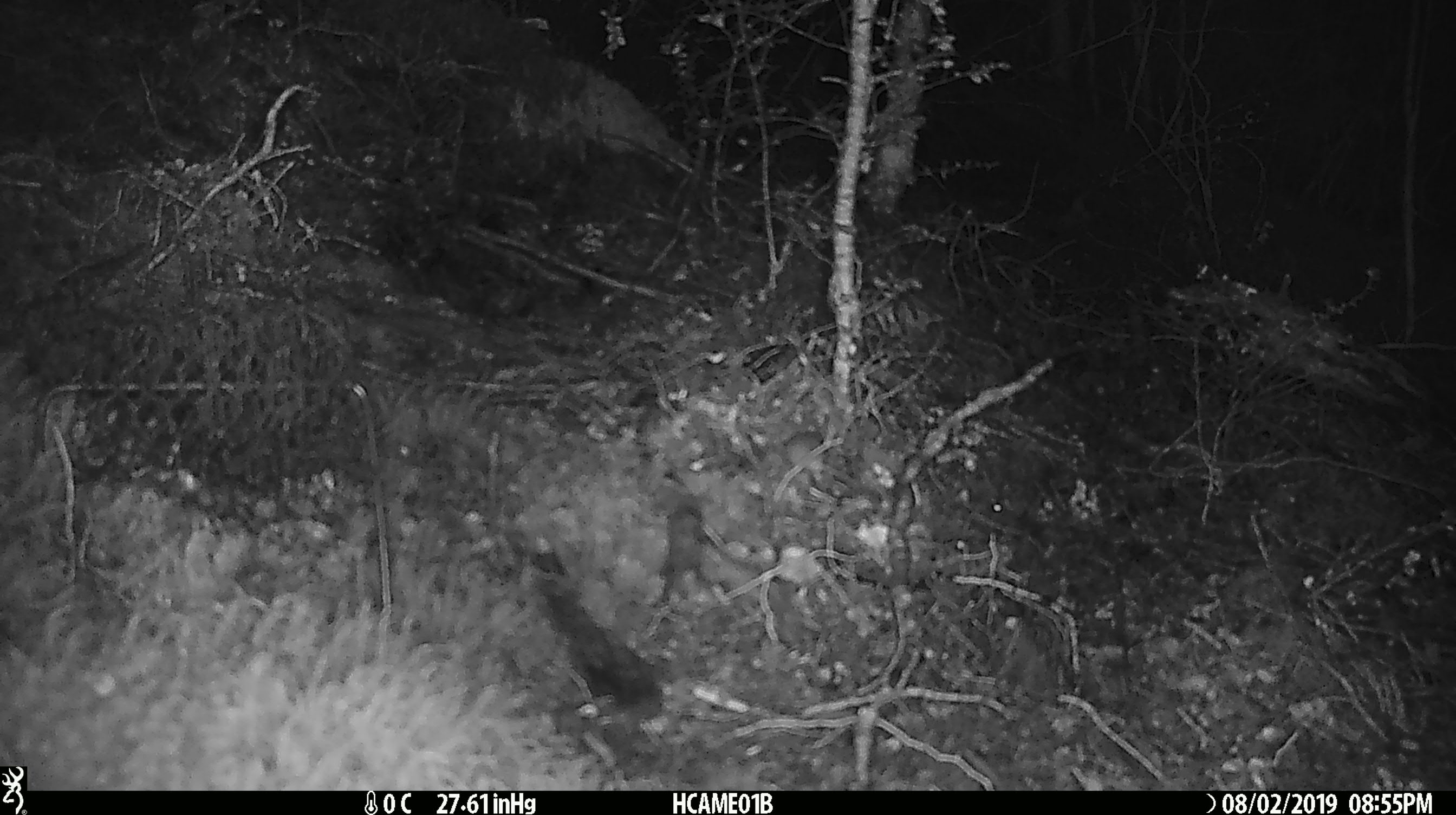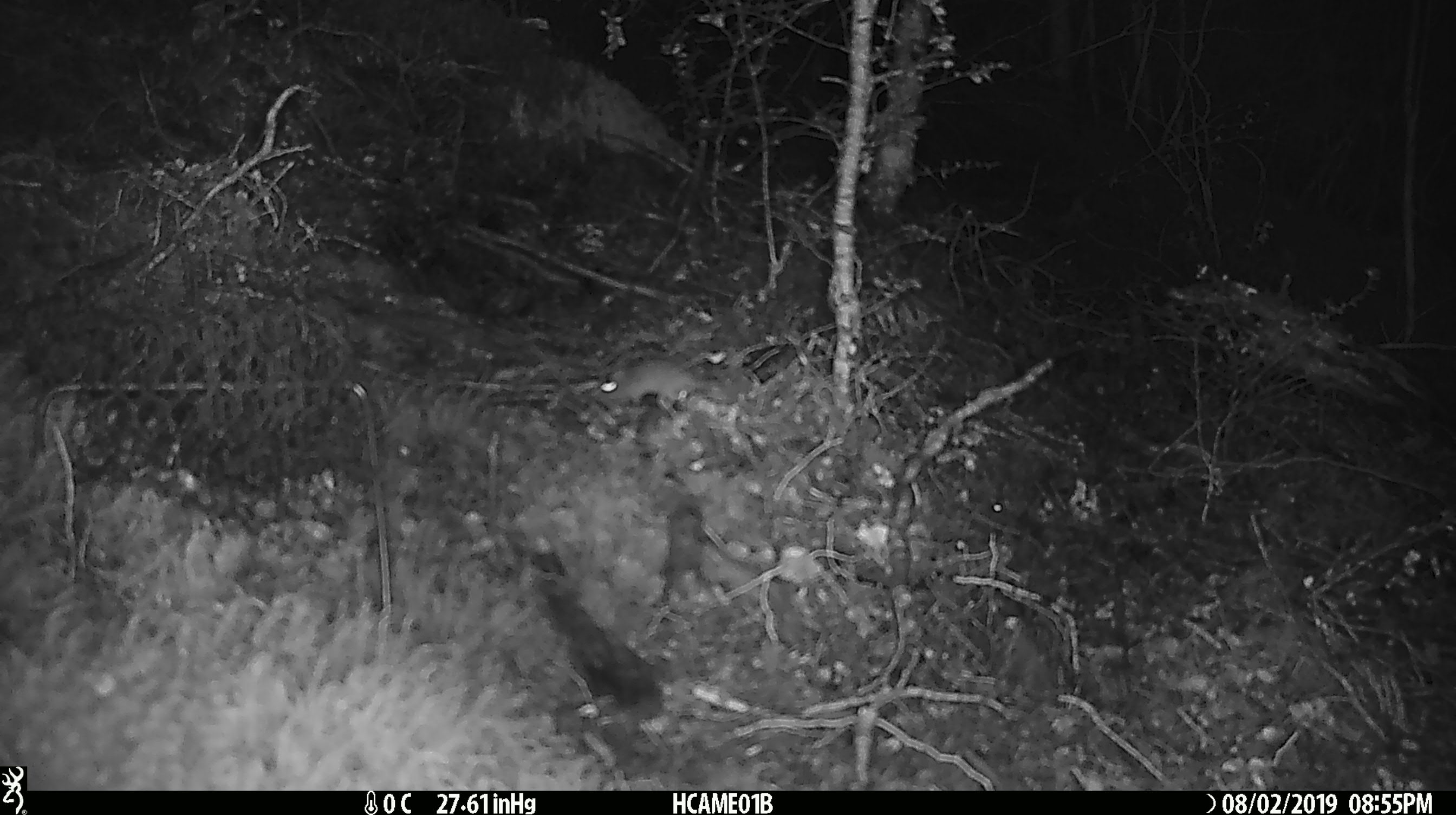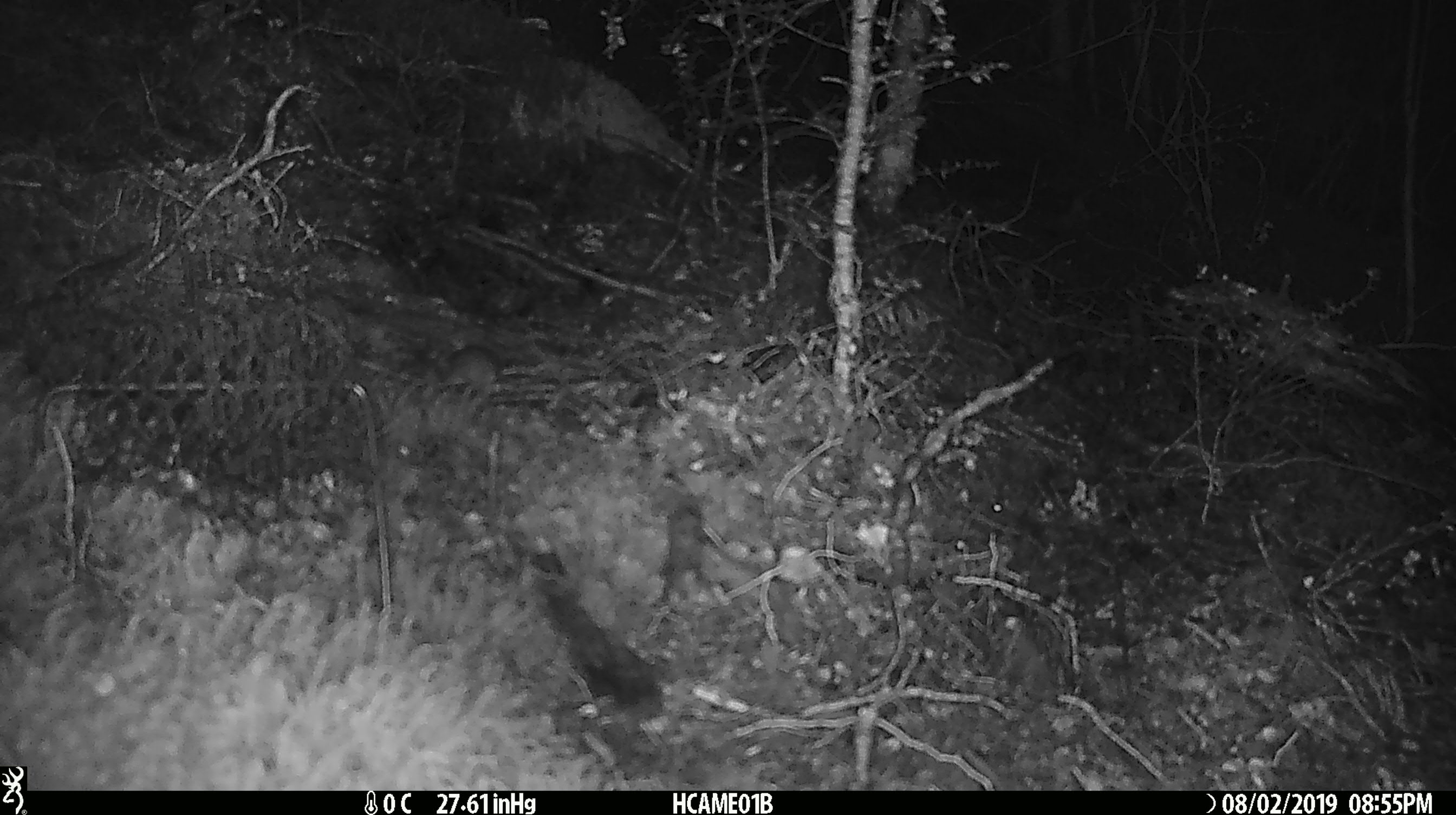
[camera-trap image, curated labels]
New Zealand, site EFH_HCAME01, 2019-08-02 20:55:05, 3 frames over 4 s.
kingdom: Animalia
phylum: Chordata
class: Mammalia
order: Rodentia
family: Muridae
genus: Mus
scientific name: Mus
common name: mouse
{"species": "mouse (Mus)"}